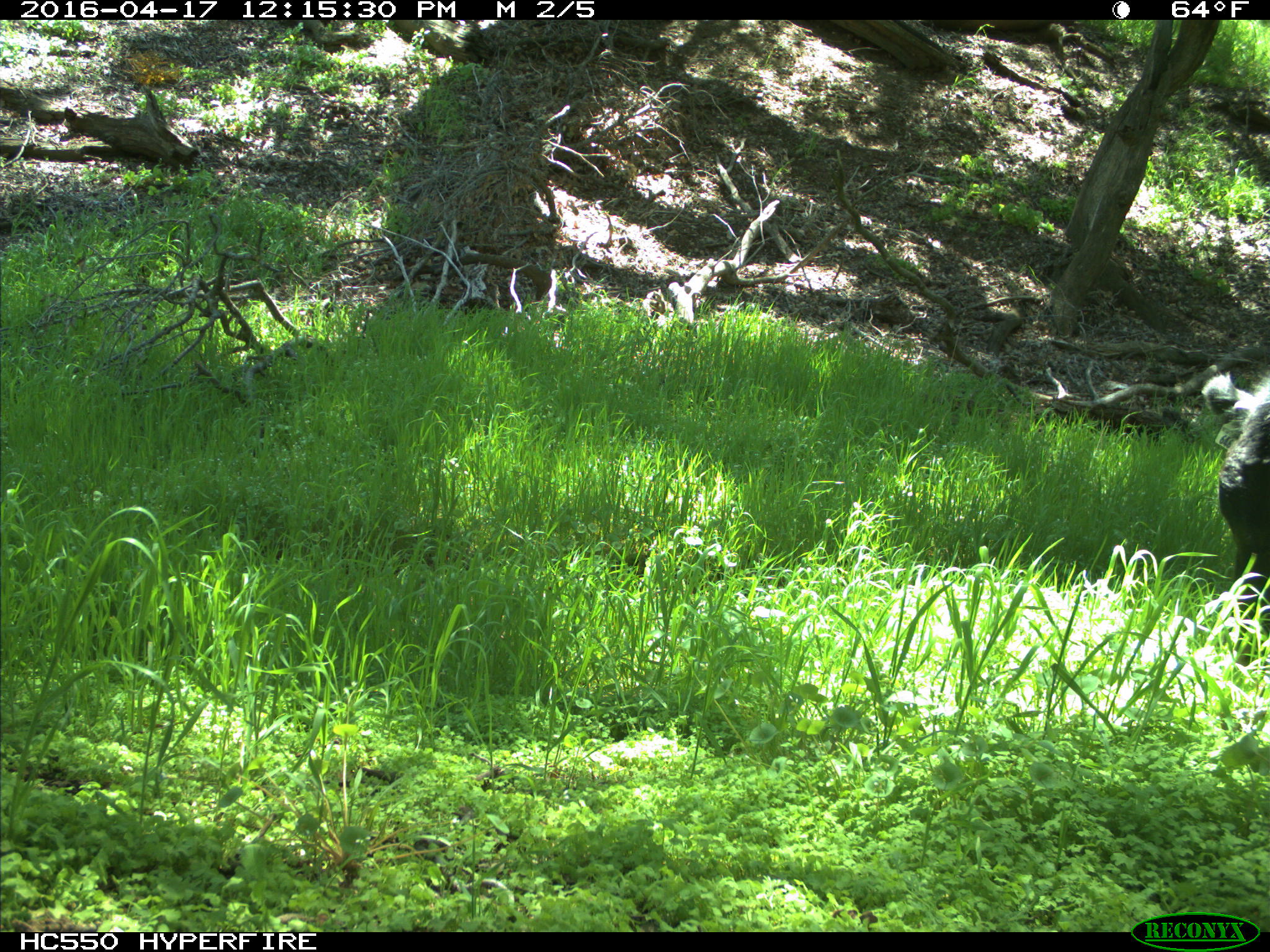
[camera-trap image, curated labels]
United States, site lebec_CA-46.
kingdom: Animalia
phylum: Chordata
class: Mammalia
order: Artiodactyla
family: Bovidae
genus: Bos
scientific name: Bos taurus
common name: domestic cow